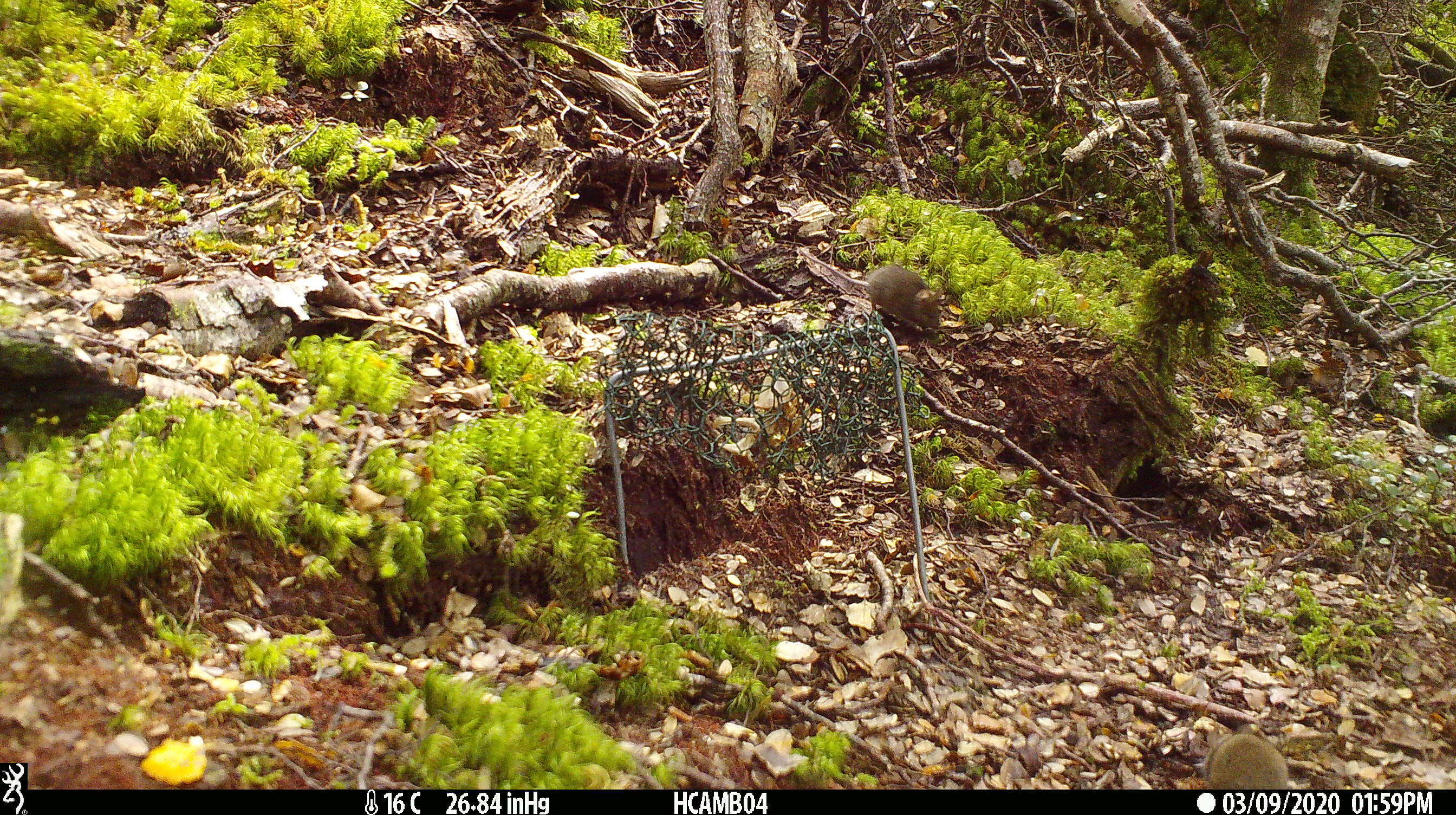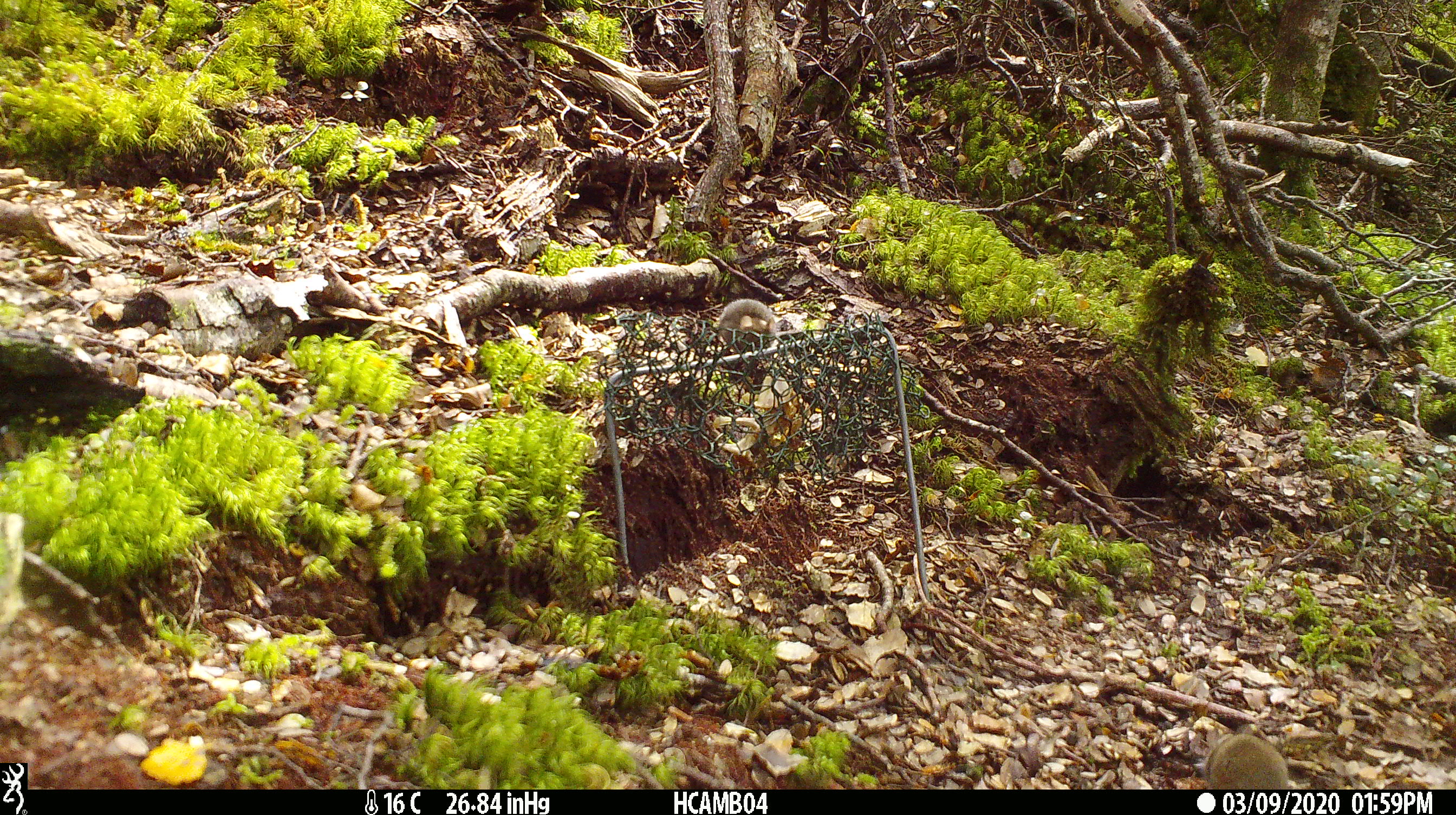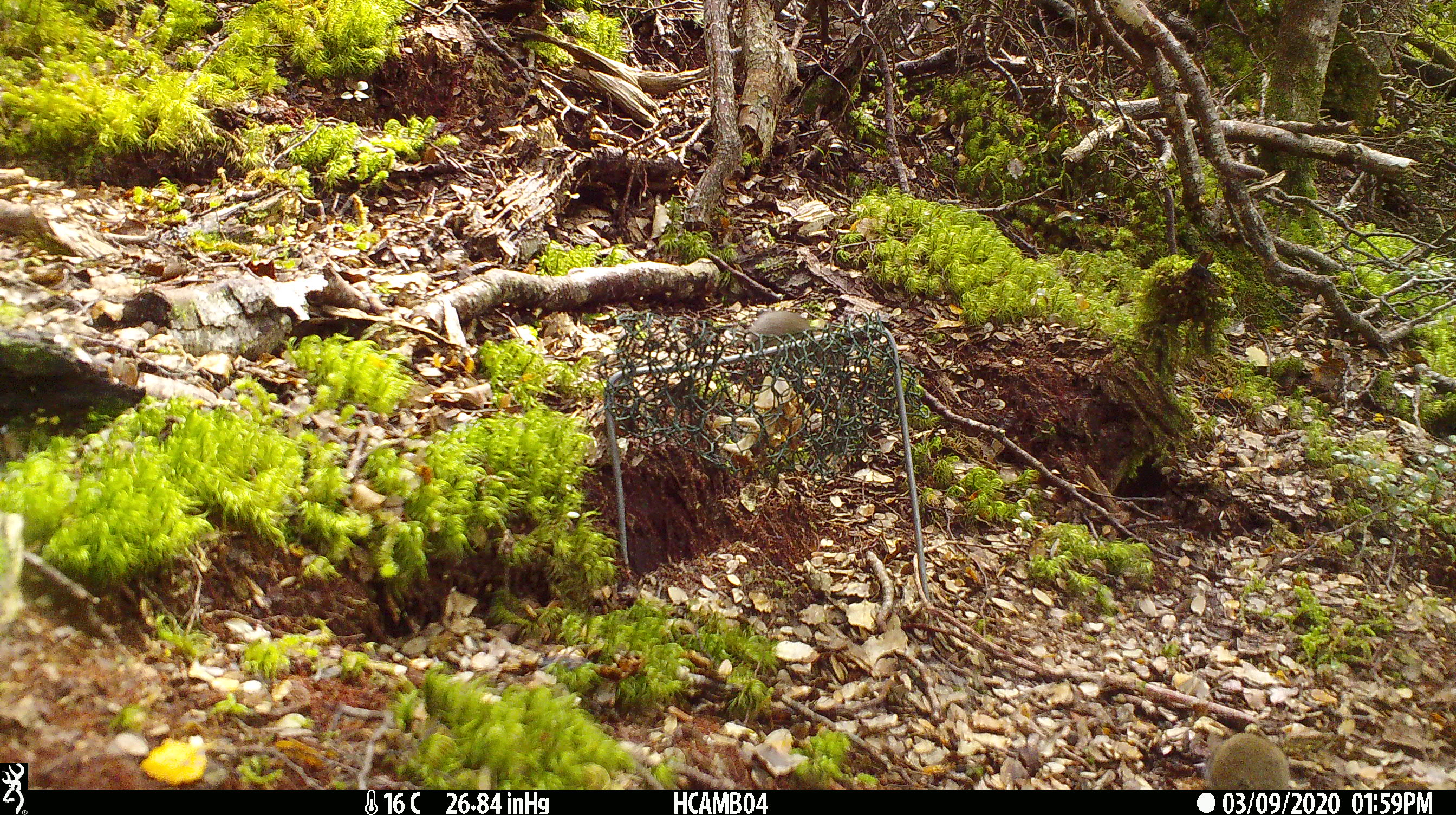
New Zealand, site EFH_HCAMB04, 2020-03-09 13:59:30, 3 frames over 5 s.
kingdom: Animalia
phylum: Chordata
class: Mammalia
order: Rodentia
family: Muridae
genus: Mus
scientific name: Mus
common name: mouse